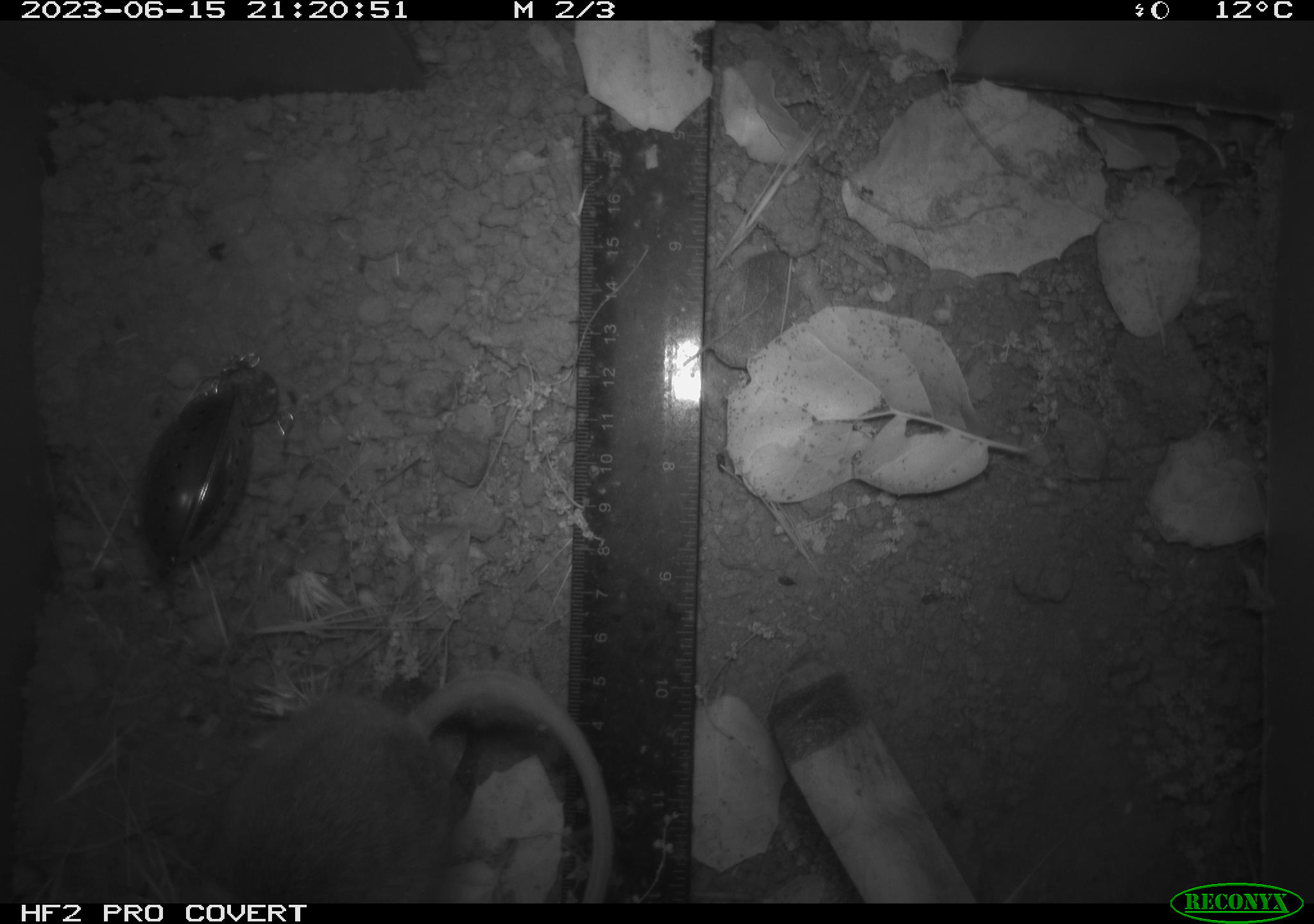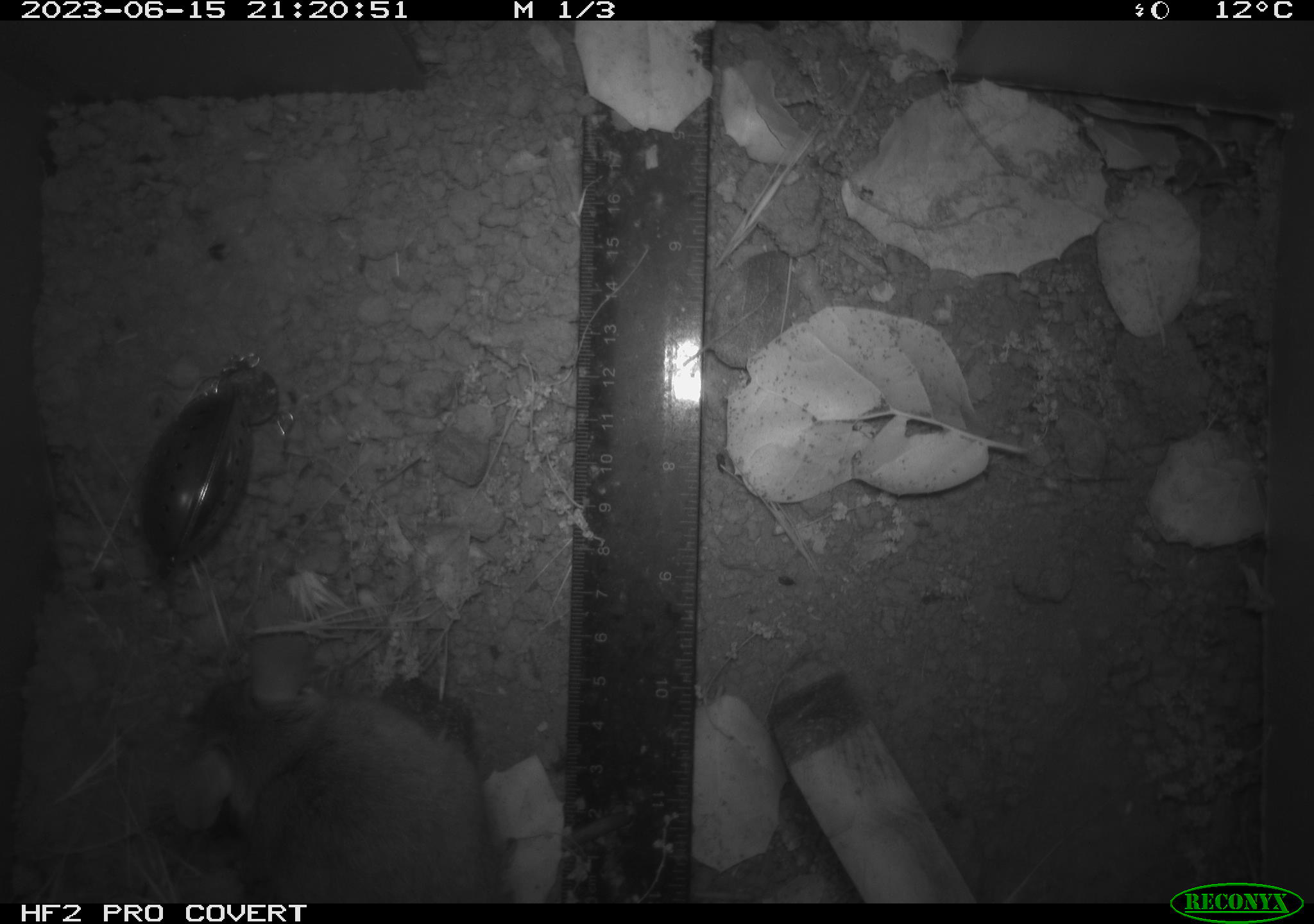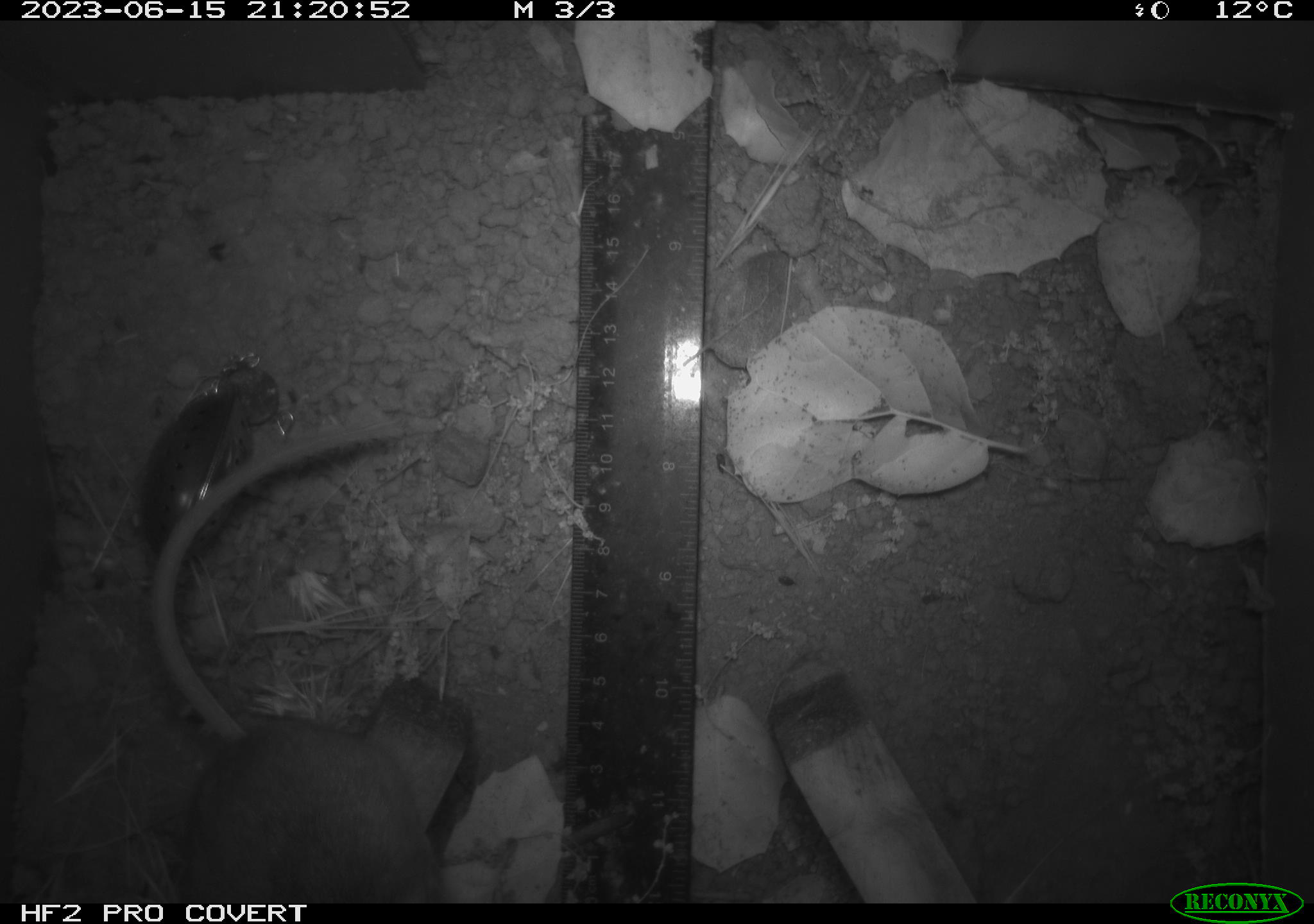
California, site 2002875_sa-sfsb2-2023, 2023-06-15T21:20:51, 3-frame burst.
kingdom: Animalia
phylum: Chordata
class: Mammalia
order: Rodentia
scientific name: Rodentia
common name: mouse species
Mouse species (Rodentia).